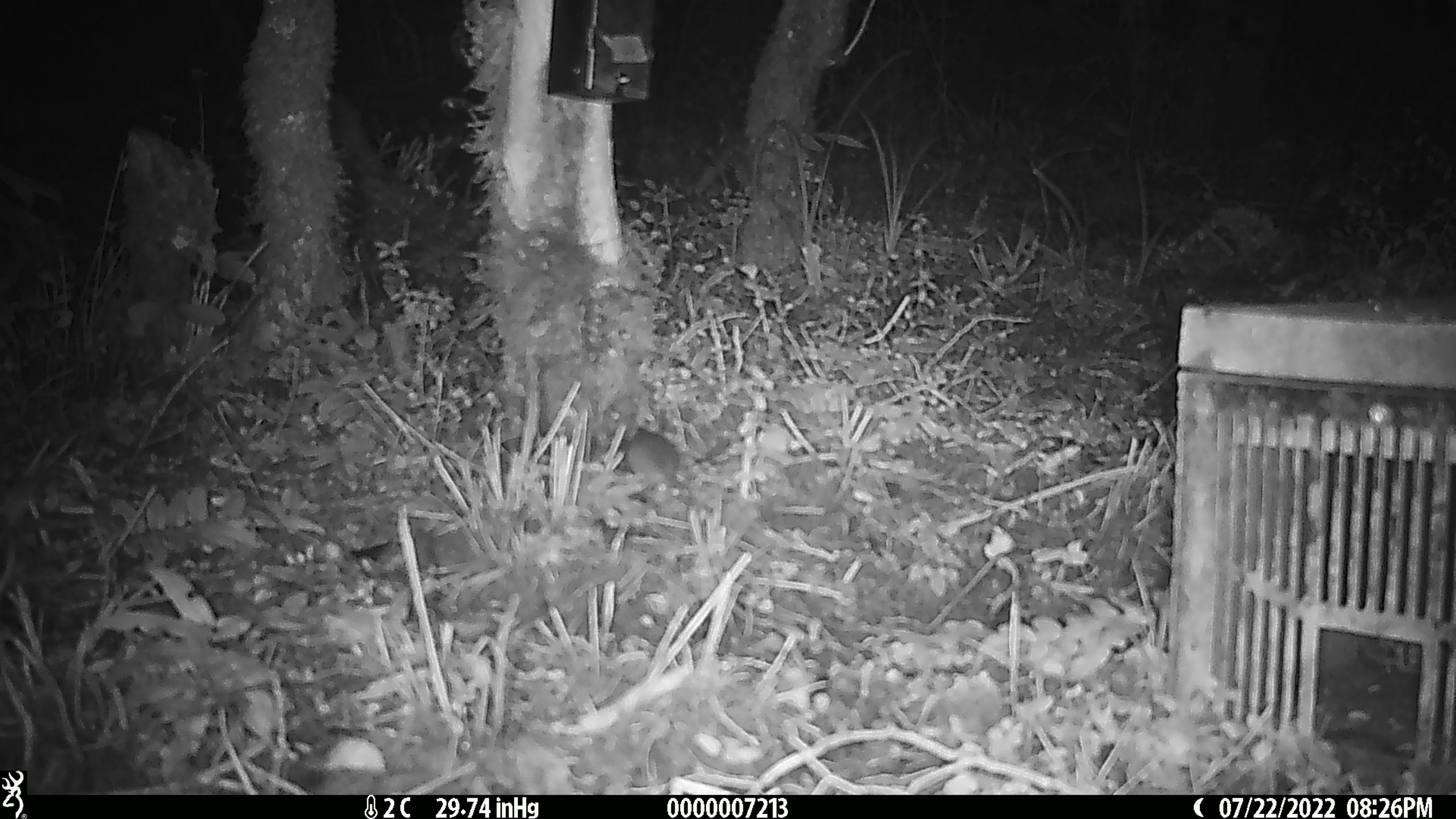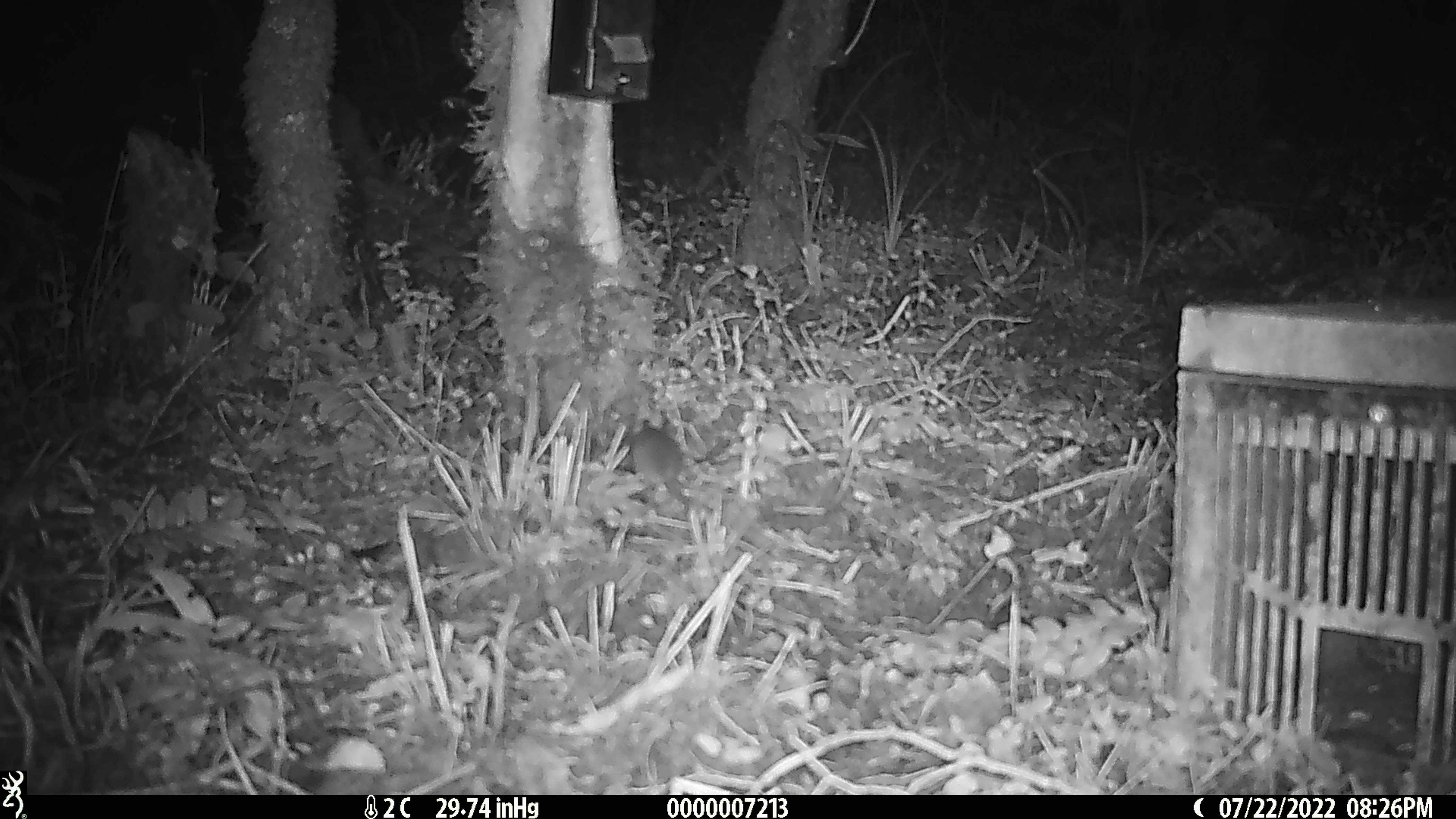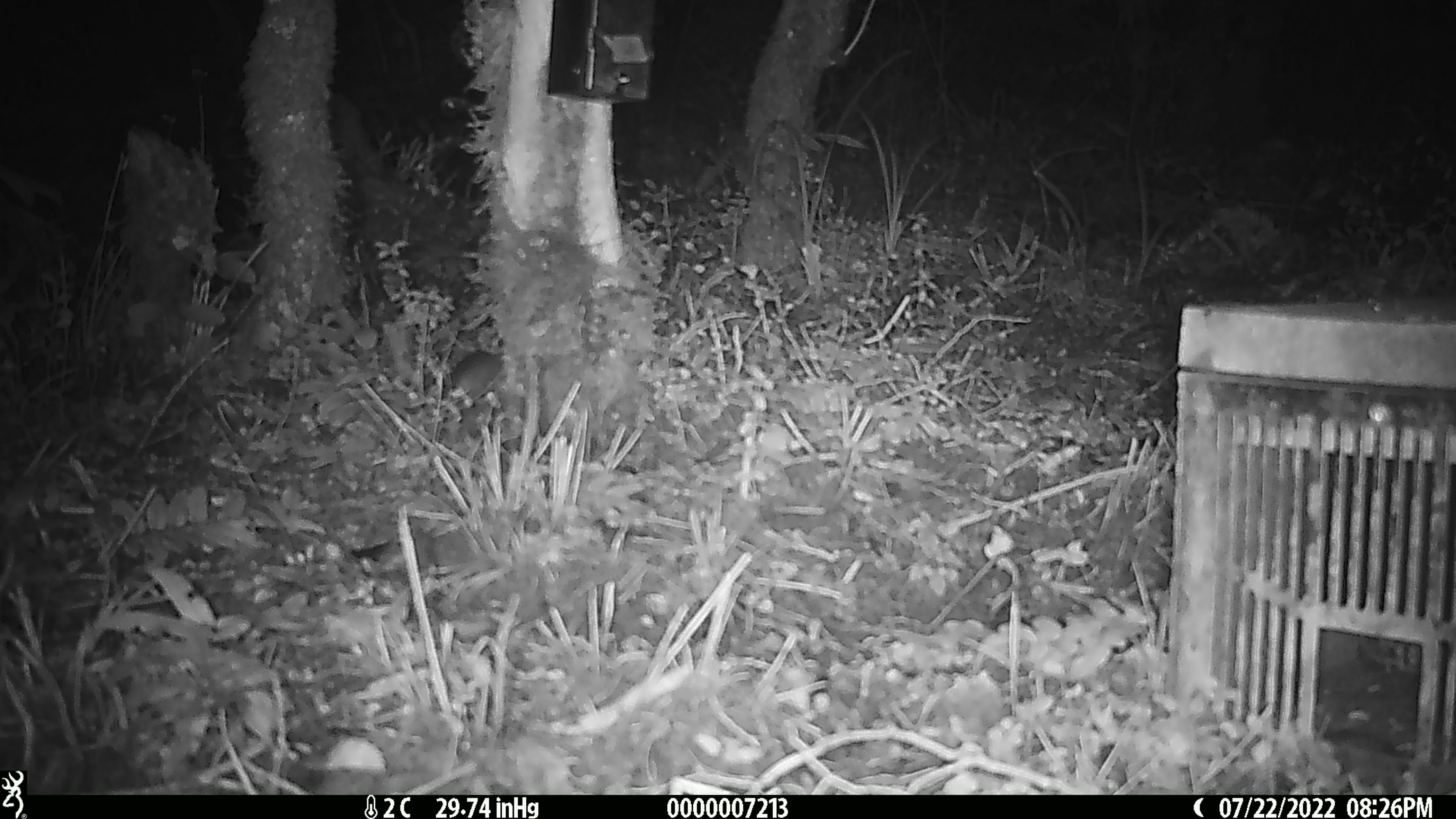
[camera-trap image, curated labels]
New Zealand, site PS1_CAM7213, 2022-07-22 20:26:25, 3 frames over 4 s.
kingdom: Animalia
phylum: Chordata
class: Mammalia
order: Rodentia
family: Muridae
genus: Mus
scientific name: Mus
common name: mouse